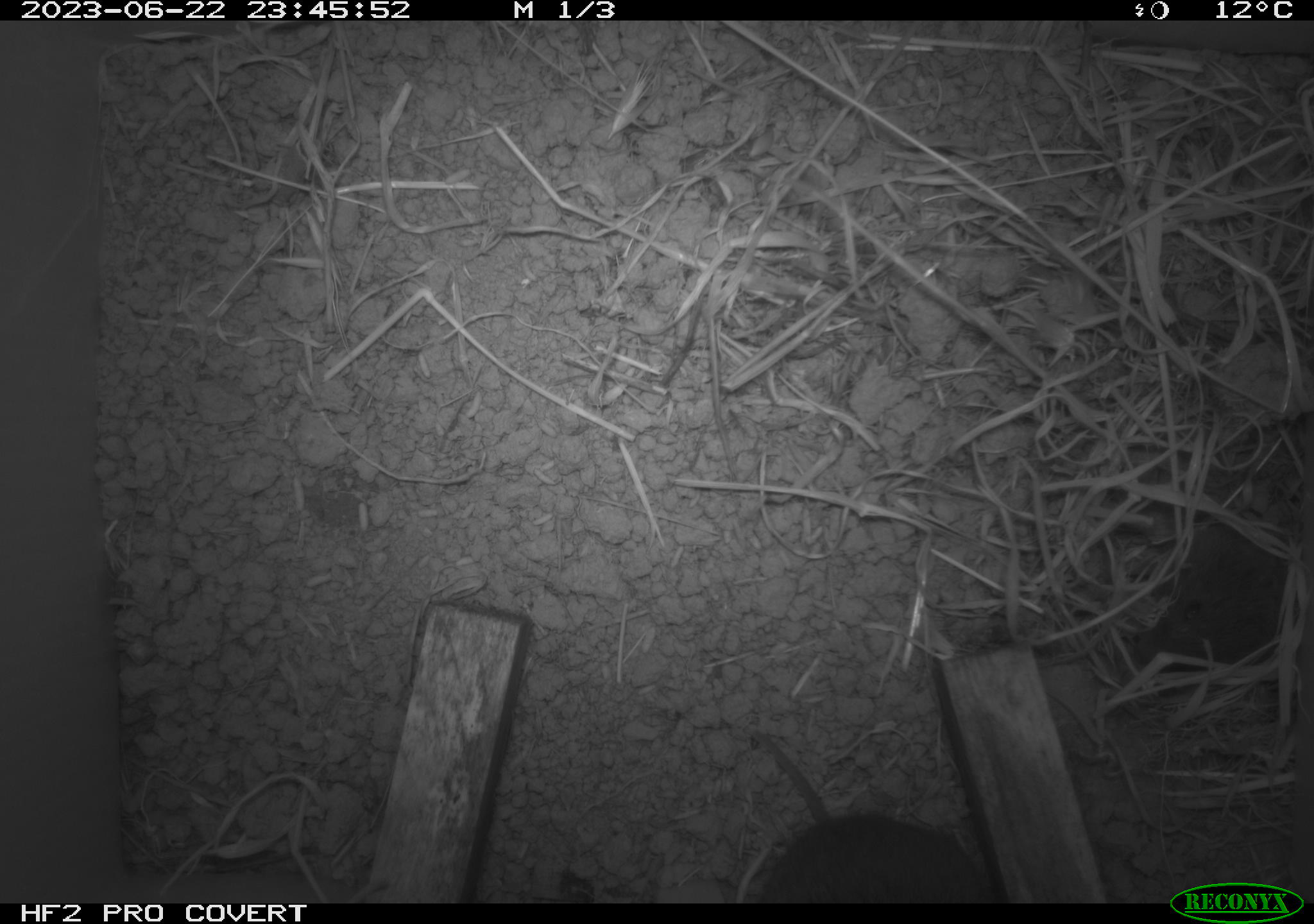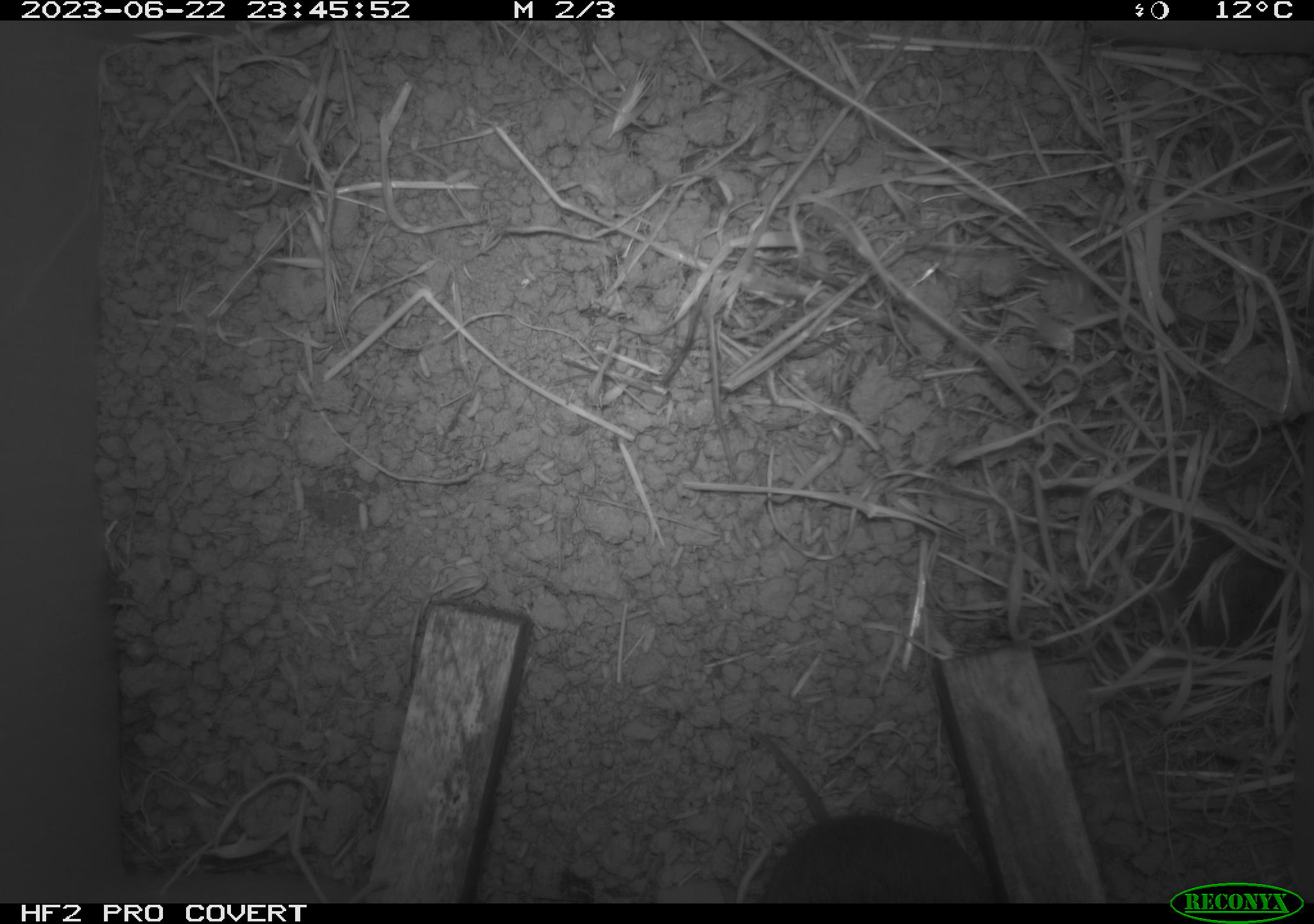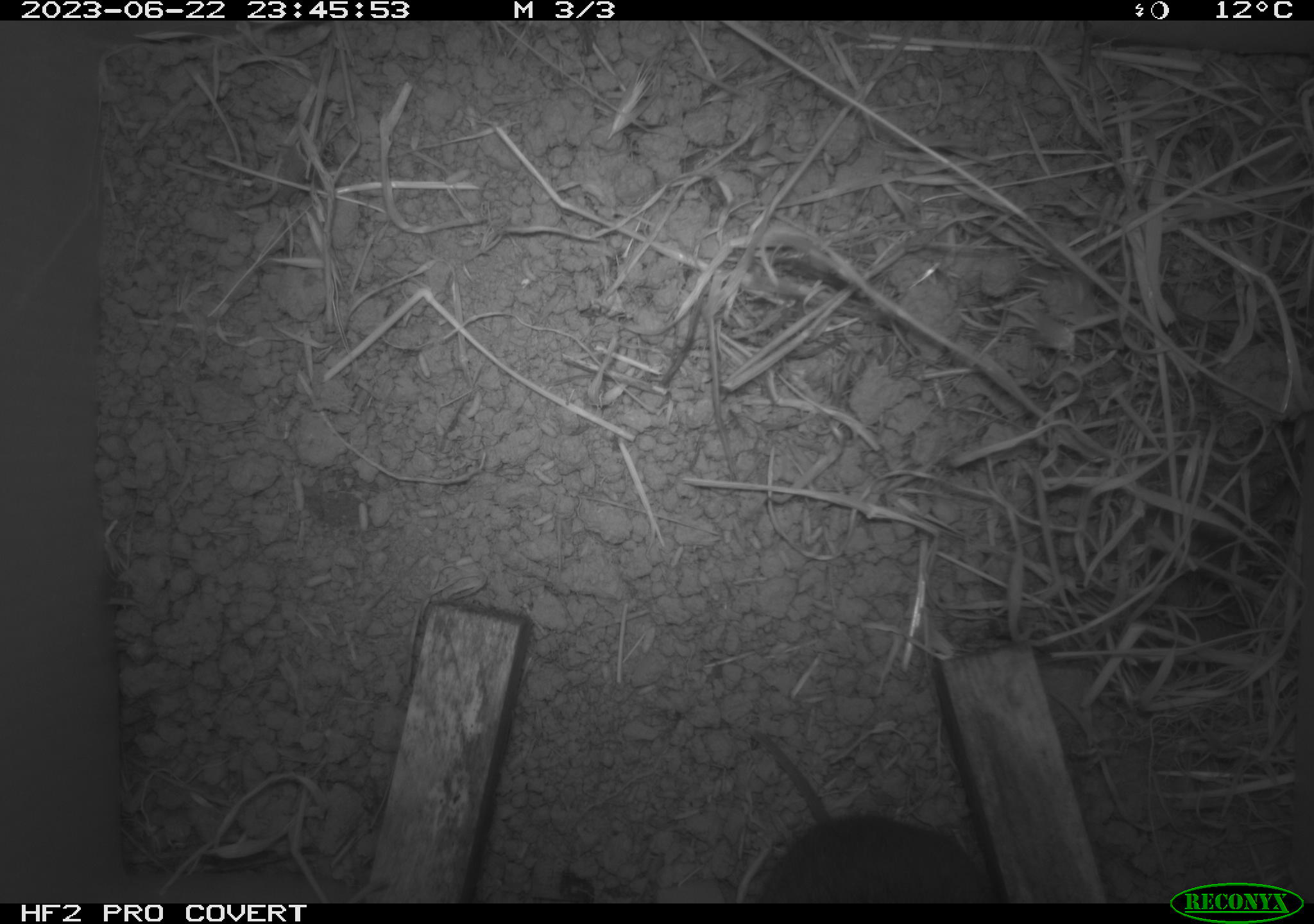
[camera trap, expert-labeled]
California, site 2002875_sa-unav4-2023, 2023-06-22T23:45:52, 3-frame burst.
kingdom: Animalia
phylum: Chordata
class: Mammalia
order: Rodentia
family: Cricetidae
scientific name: Arvicolinae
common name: voles, lemmings, and muskrats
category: arvicolinae subfamily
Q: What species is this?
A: Arvicolinae subfamily (voles, lemmings, and muskrats) (Arvicolinae).